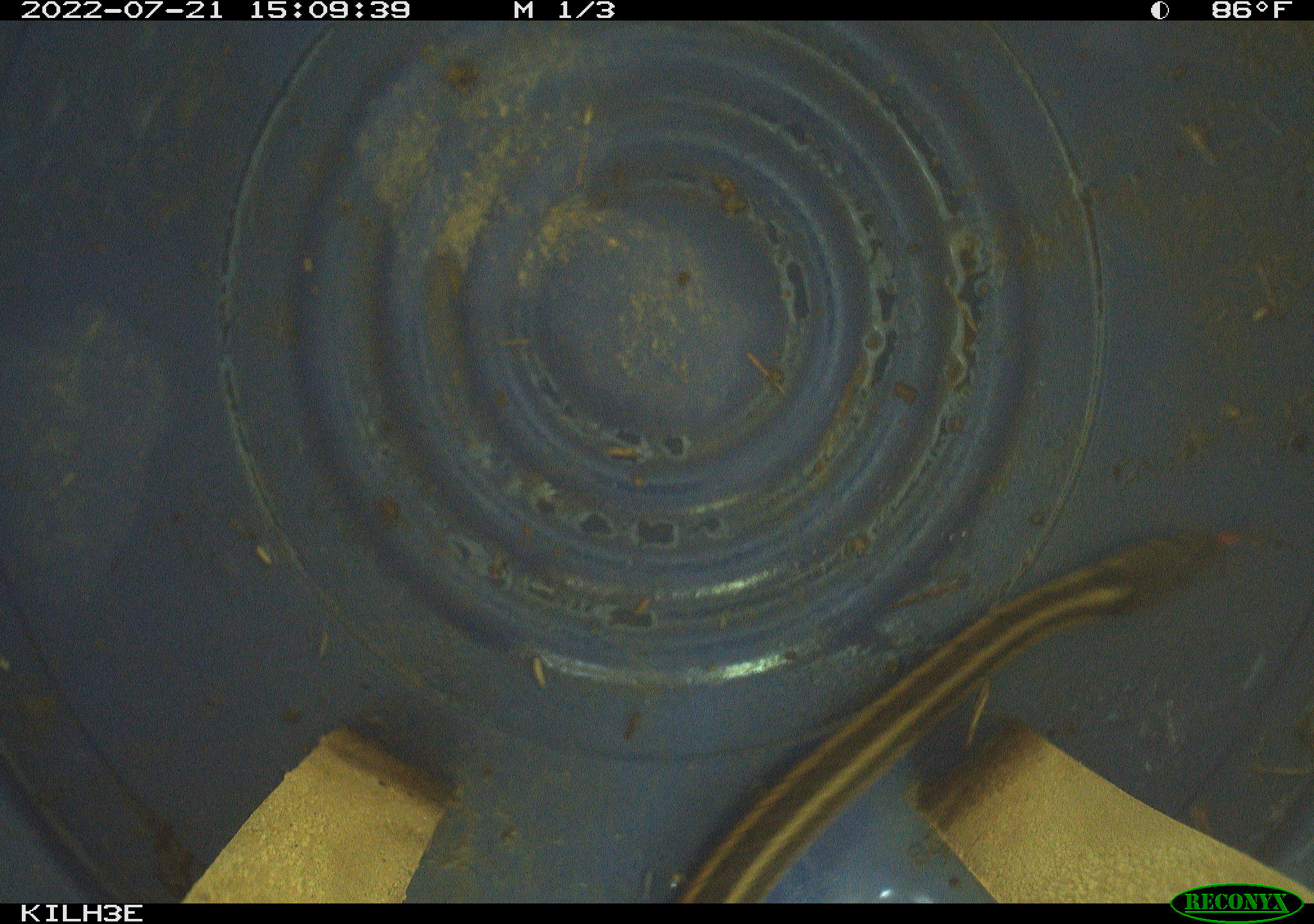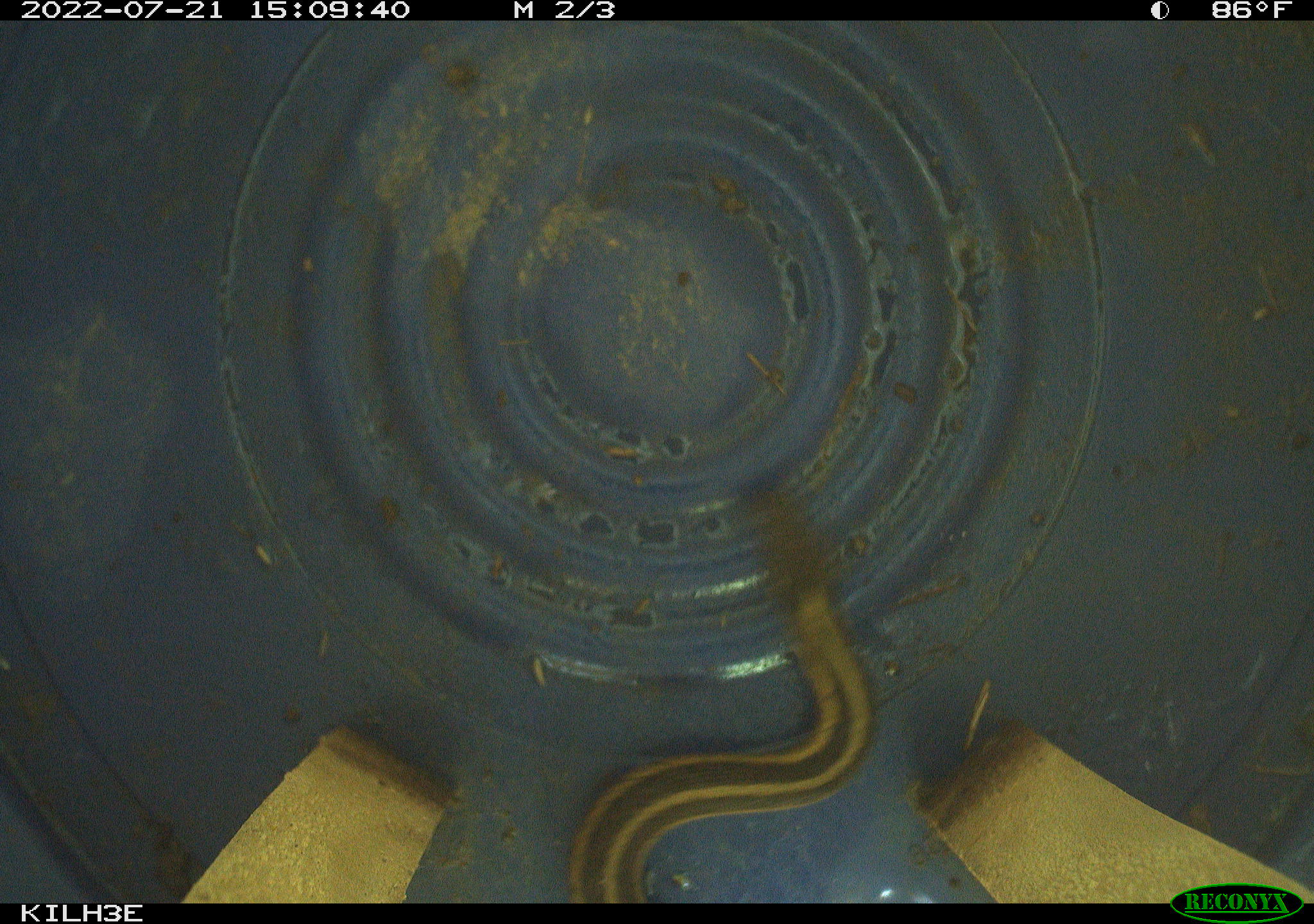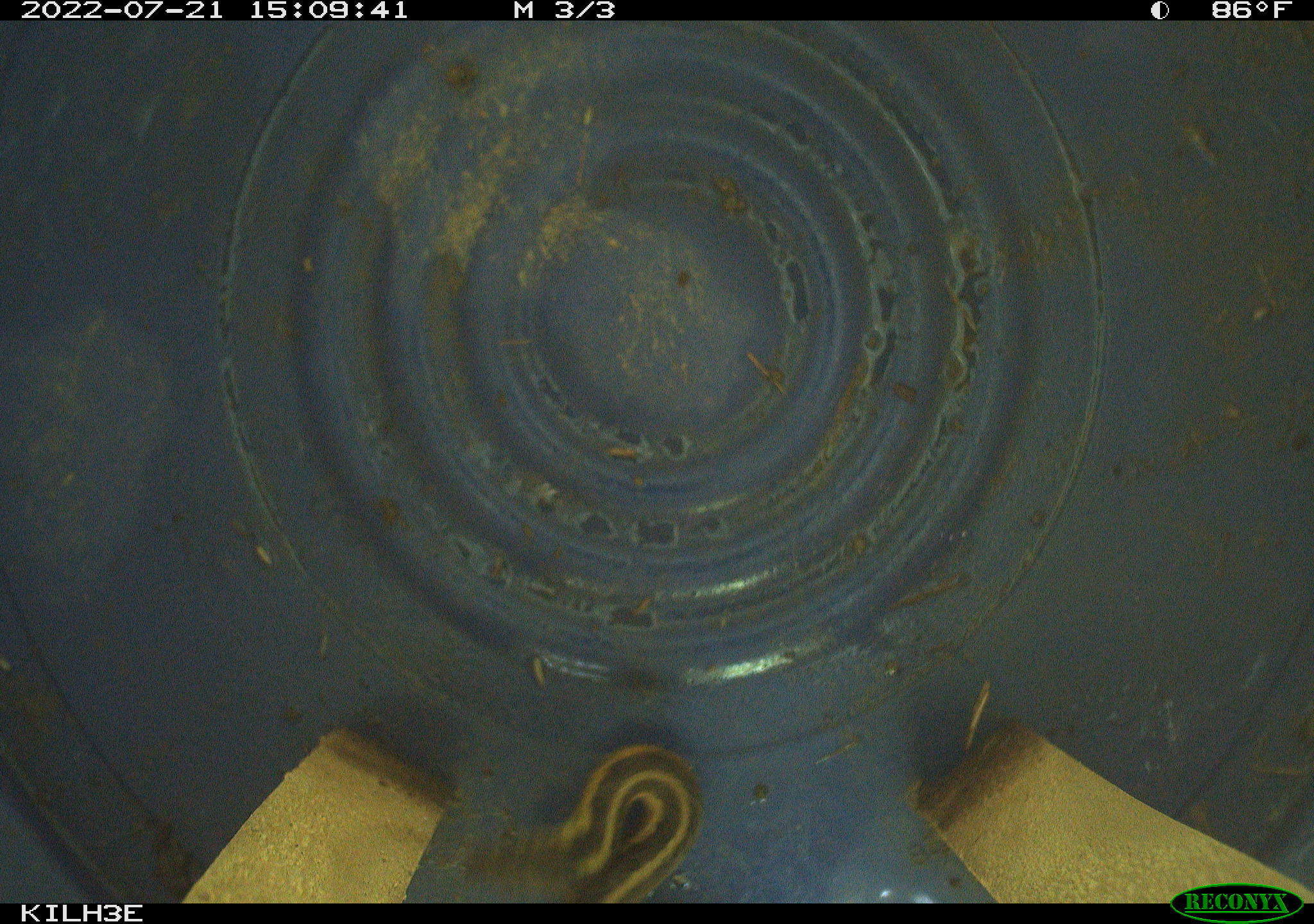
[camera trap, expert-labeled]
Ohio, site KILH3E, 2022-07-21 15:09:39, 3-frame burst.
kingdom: Animalia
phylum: Chordata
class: Reptilia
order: Squamata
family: Colubridae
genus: Thamnophis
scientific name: Thamnophis sirtalis sirtalis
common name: eastern gartersnake